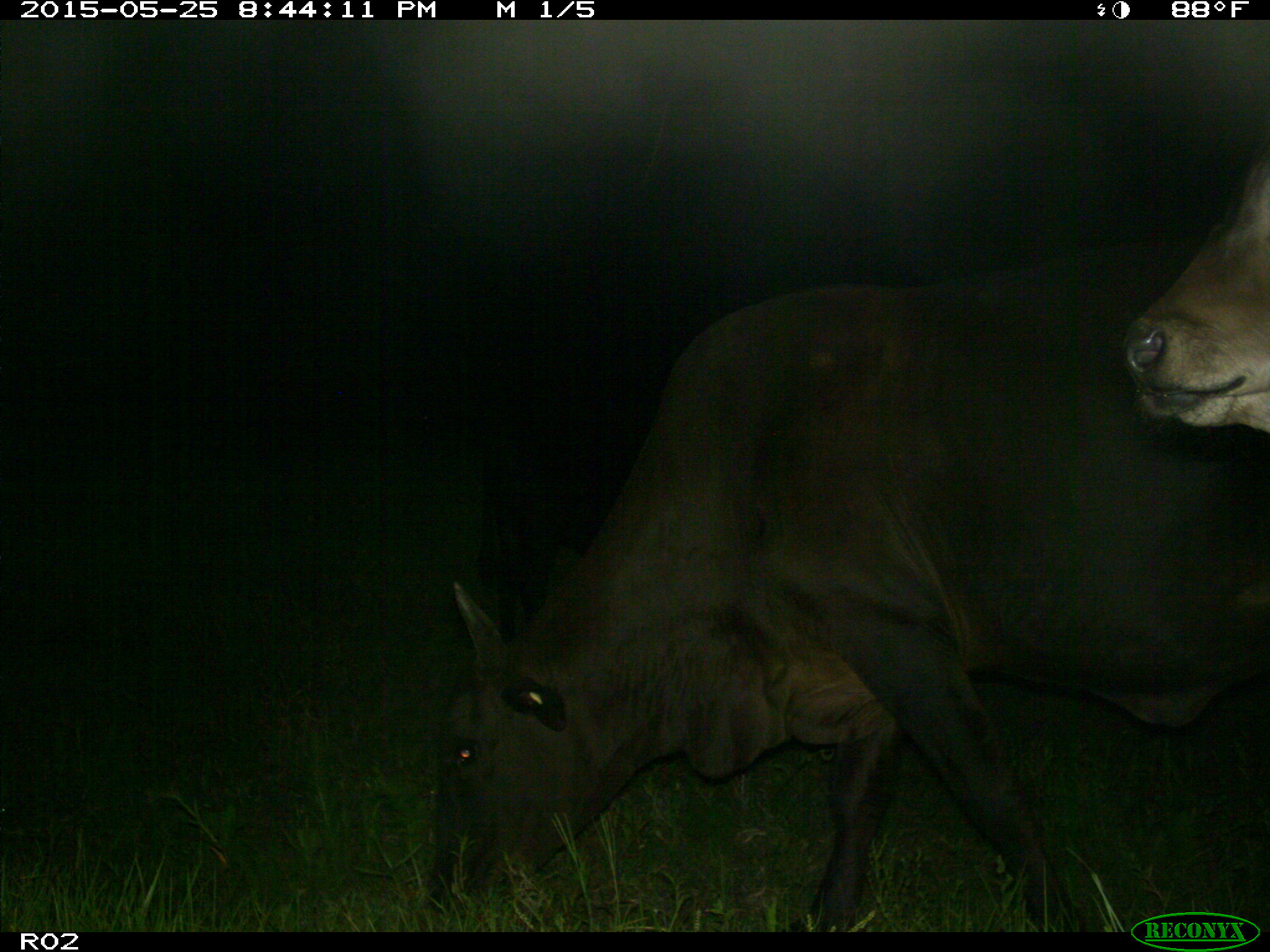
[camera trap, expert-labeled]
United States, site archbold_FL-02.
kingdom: Animalia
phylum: Chordata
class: Mammalia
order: Artiodactyla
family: Bovidae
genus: Bos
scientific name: Bos taurus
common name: domestic cow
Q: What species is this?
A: Bos taurus (domestic cow).